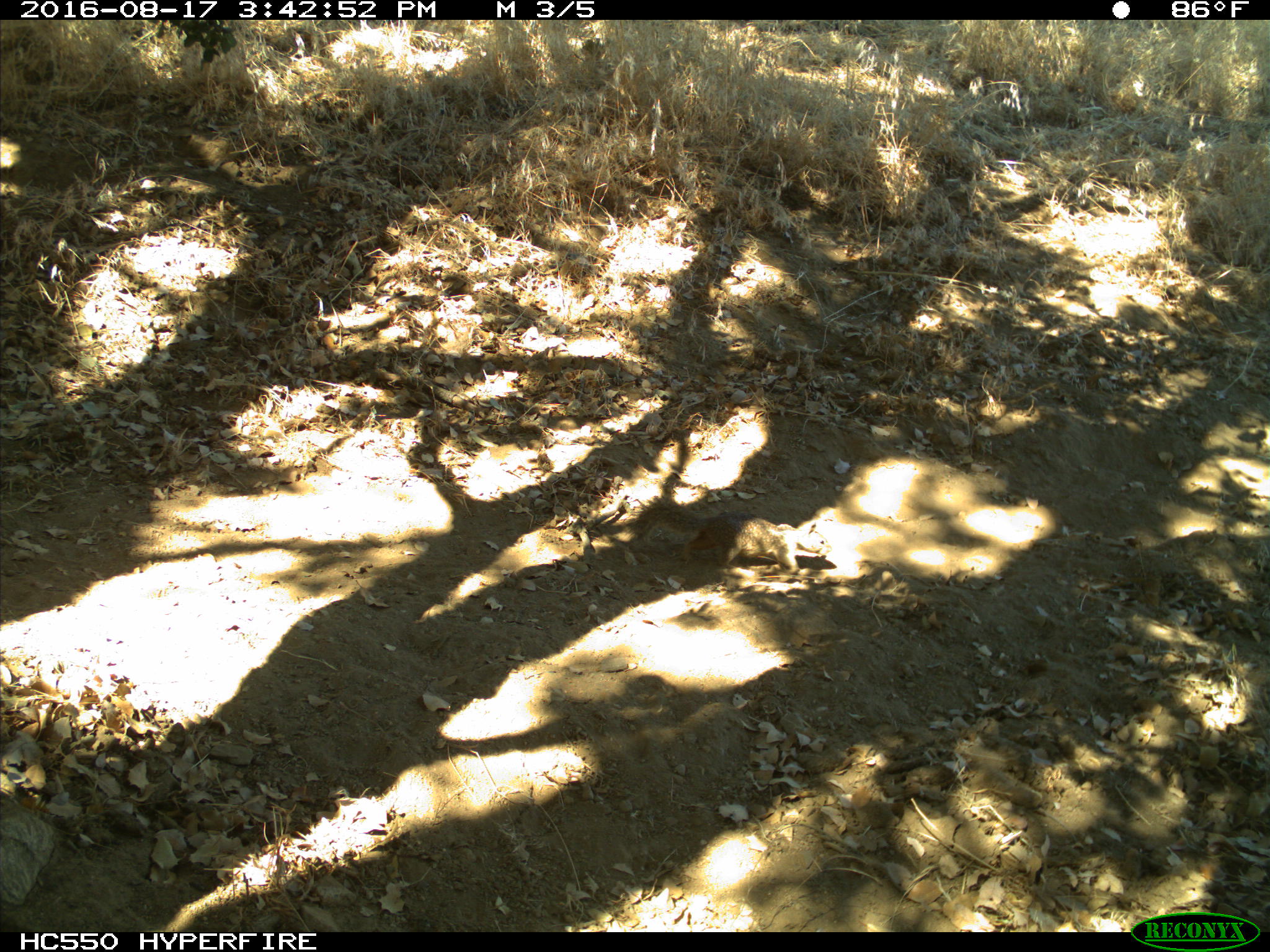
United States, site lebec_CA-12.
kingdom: Animalia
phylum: Chordata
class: Mammalia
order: Rodentia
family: Sciuridae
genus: Otospermophilus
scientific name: Otospermophilus beecheyi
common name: california ground squirrel